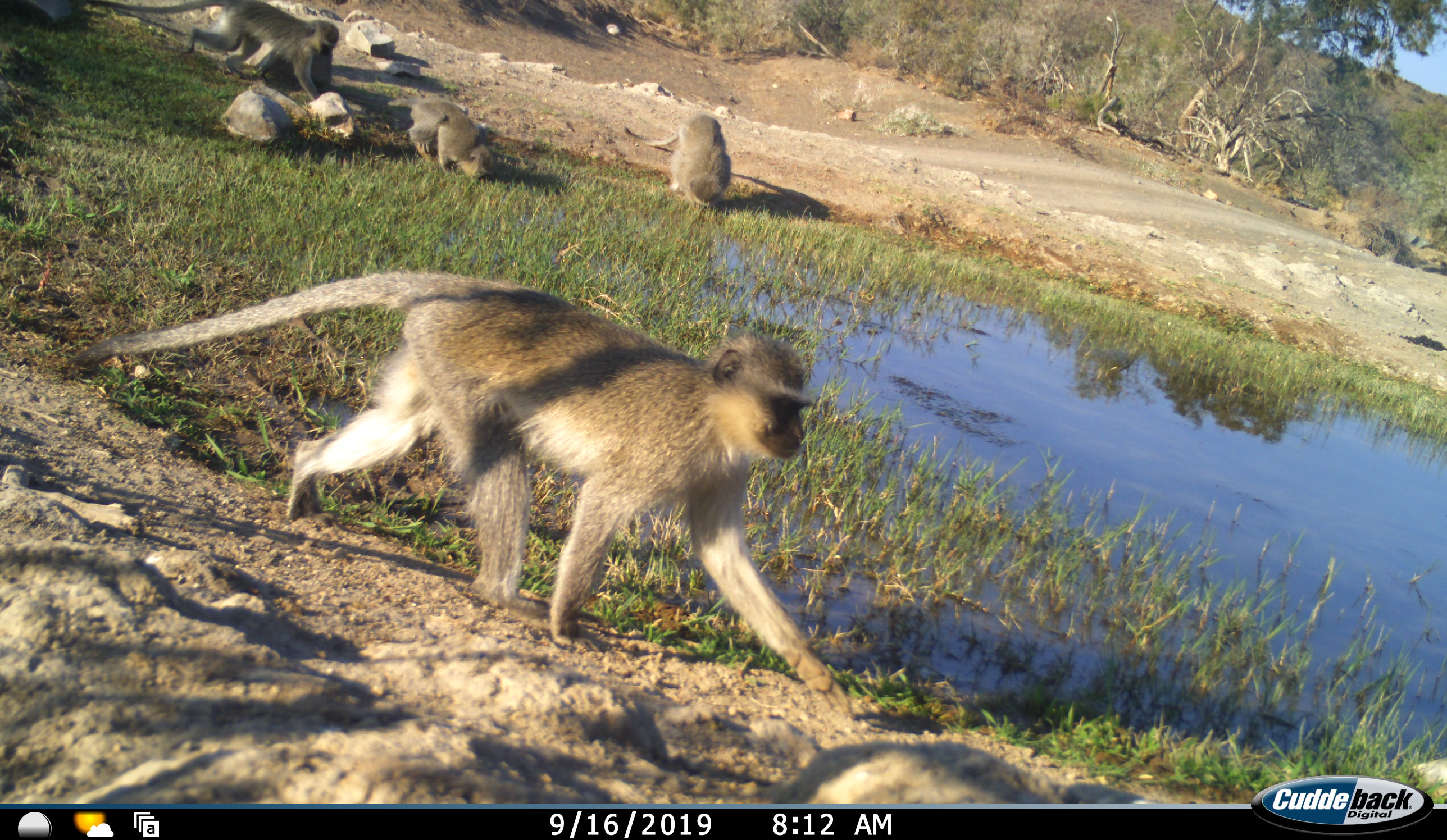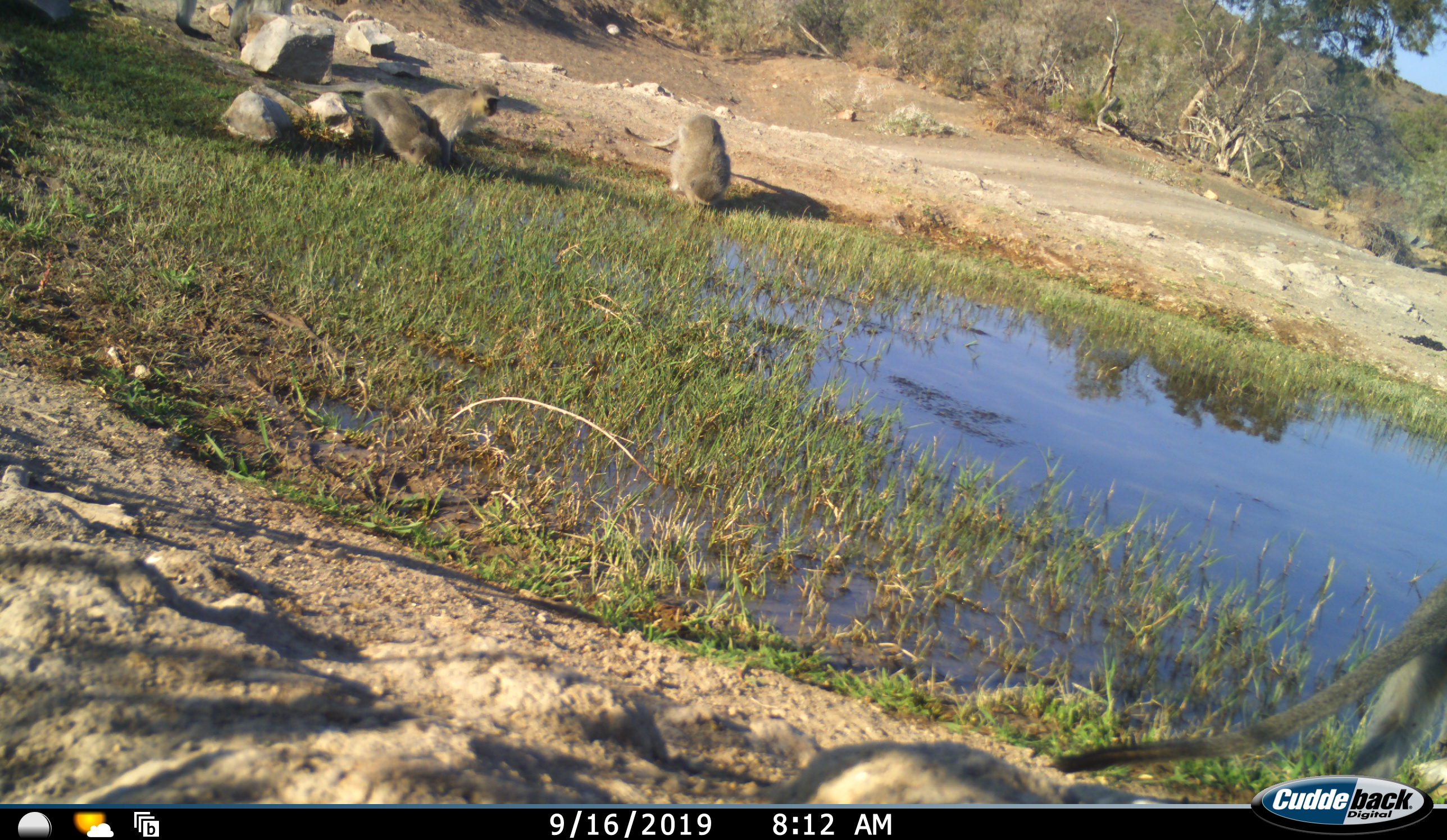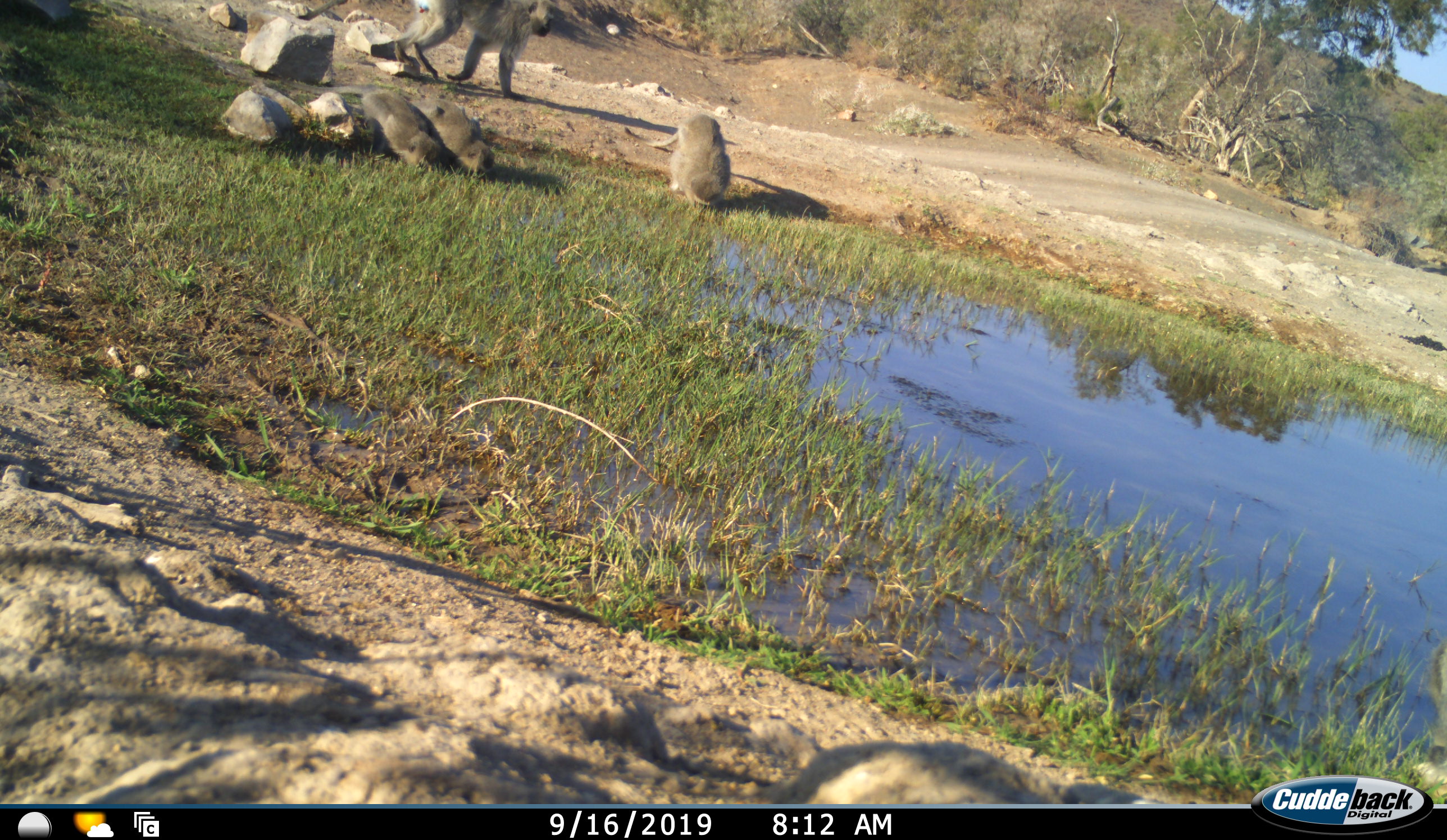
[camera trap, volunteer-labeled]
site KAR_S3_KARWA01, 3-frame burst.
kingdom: Animalia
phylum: Chordata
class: Mammalia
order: Primates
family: Cercopithecidae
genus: Chlorocebus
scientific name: Chlorocebus pygerythrus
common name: vervet monkey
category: monkeyvervet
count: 5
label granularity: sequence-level